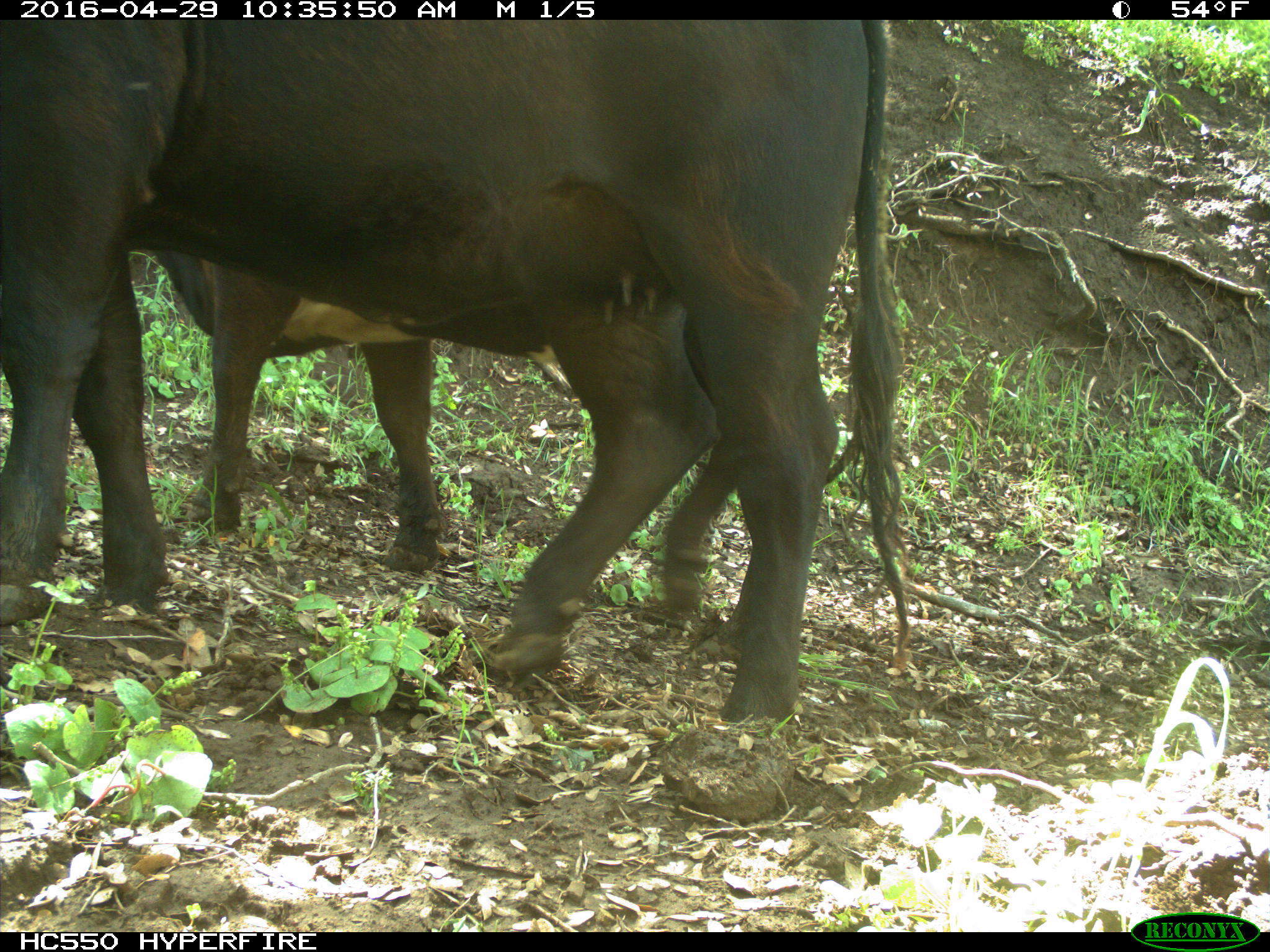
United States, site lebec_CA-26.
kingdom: Animalia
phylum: Chordata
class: Mammalia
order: Artiodactyla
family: Bovidae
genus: Bos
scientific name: Bos taurus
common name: domestic cow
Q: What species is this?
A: Bos taurus (domestic cow).